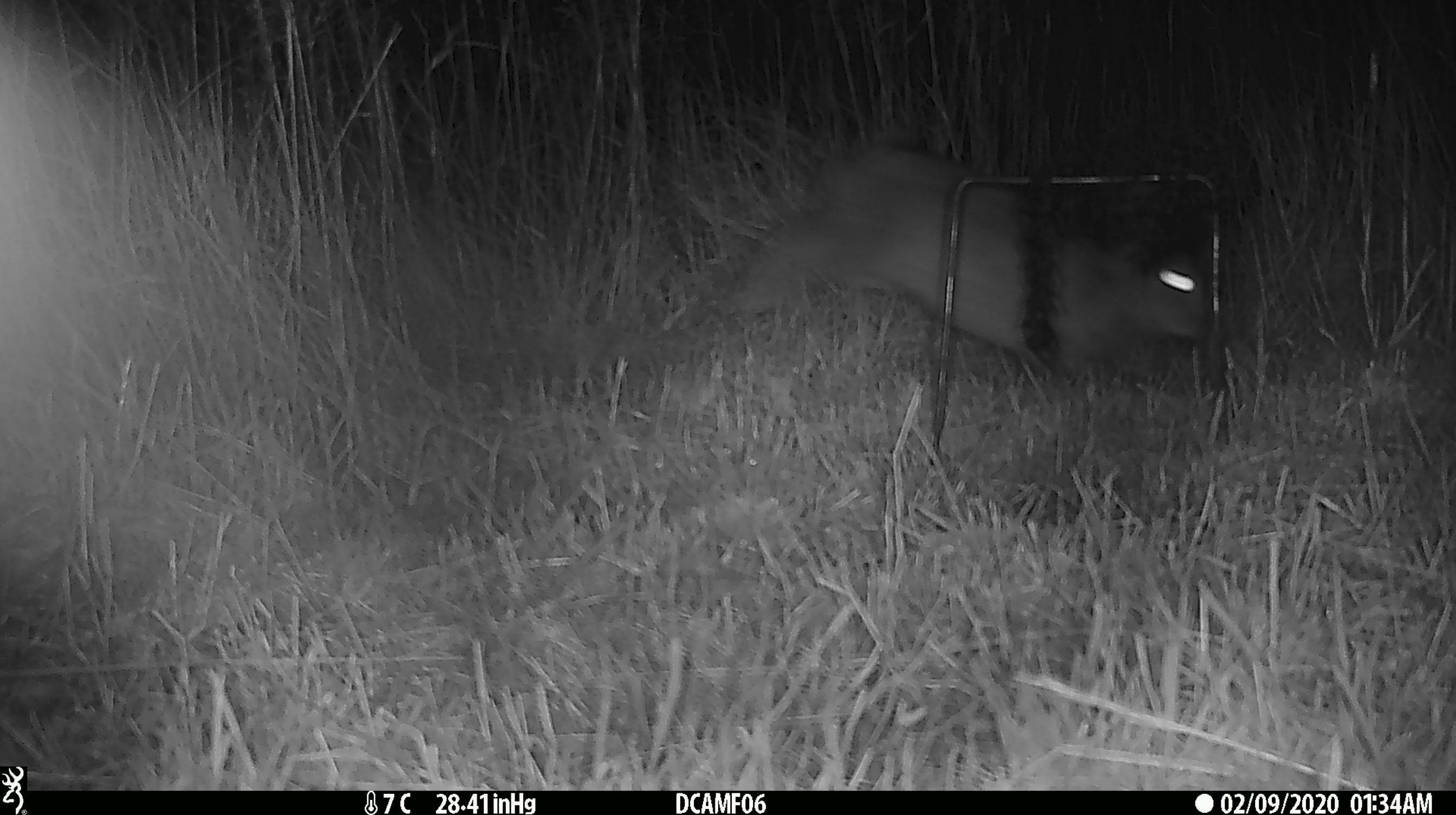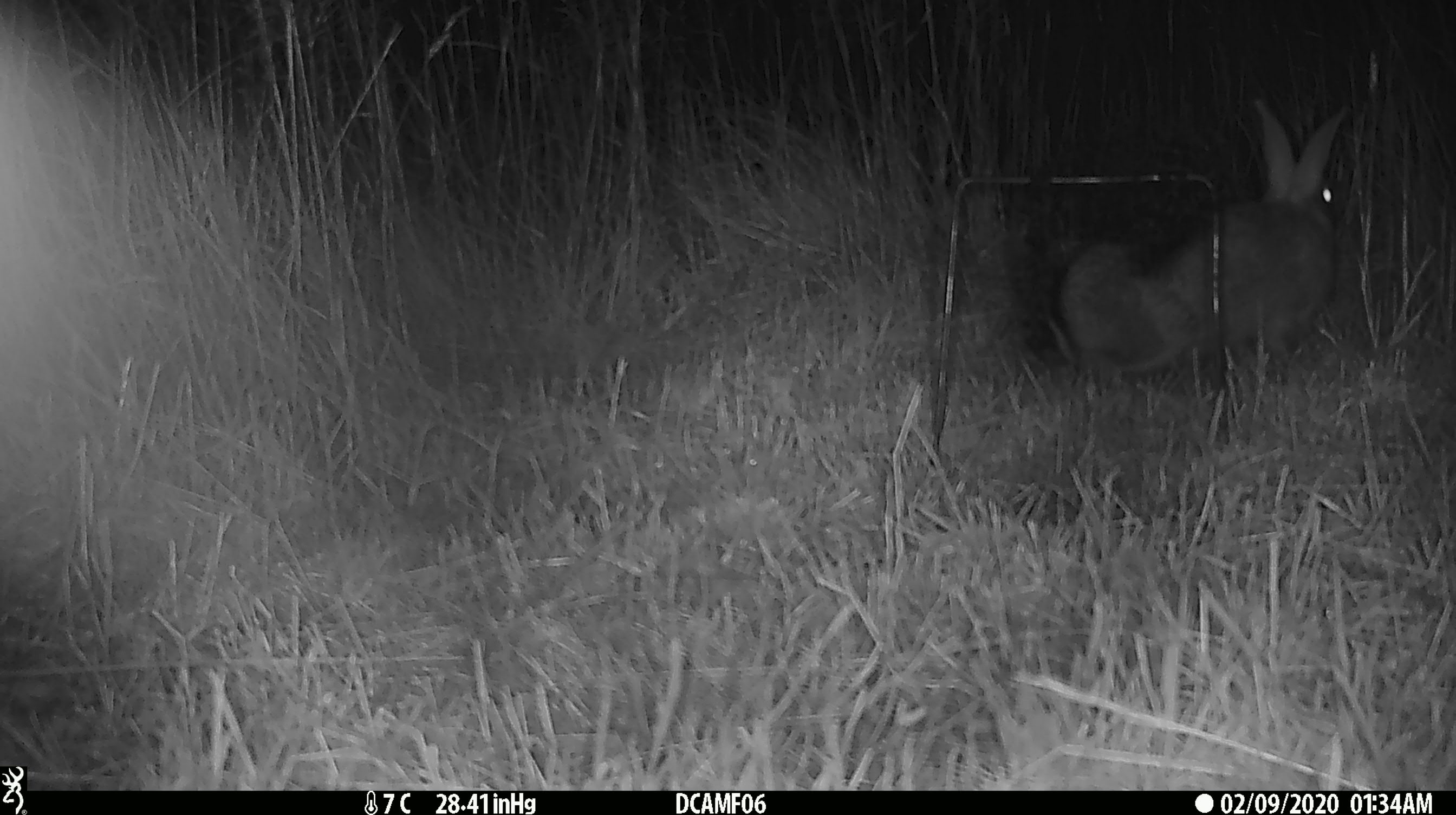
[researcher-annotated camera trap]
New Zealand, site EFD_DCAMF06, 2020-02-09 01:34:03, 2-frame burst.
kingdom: Animalia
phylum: Chordata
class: Mammalia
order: Lagomorpha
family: Leporidae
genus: Oryctolagus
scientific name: Oryctolagus cuniculus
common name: european rabbit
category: rabbit